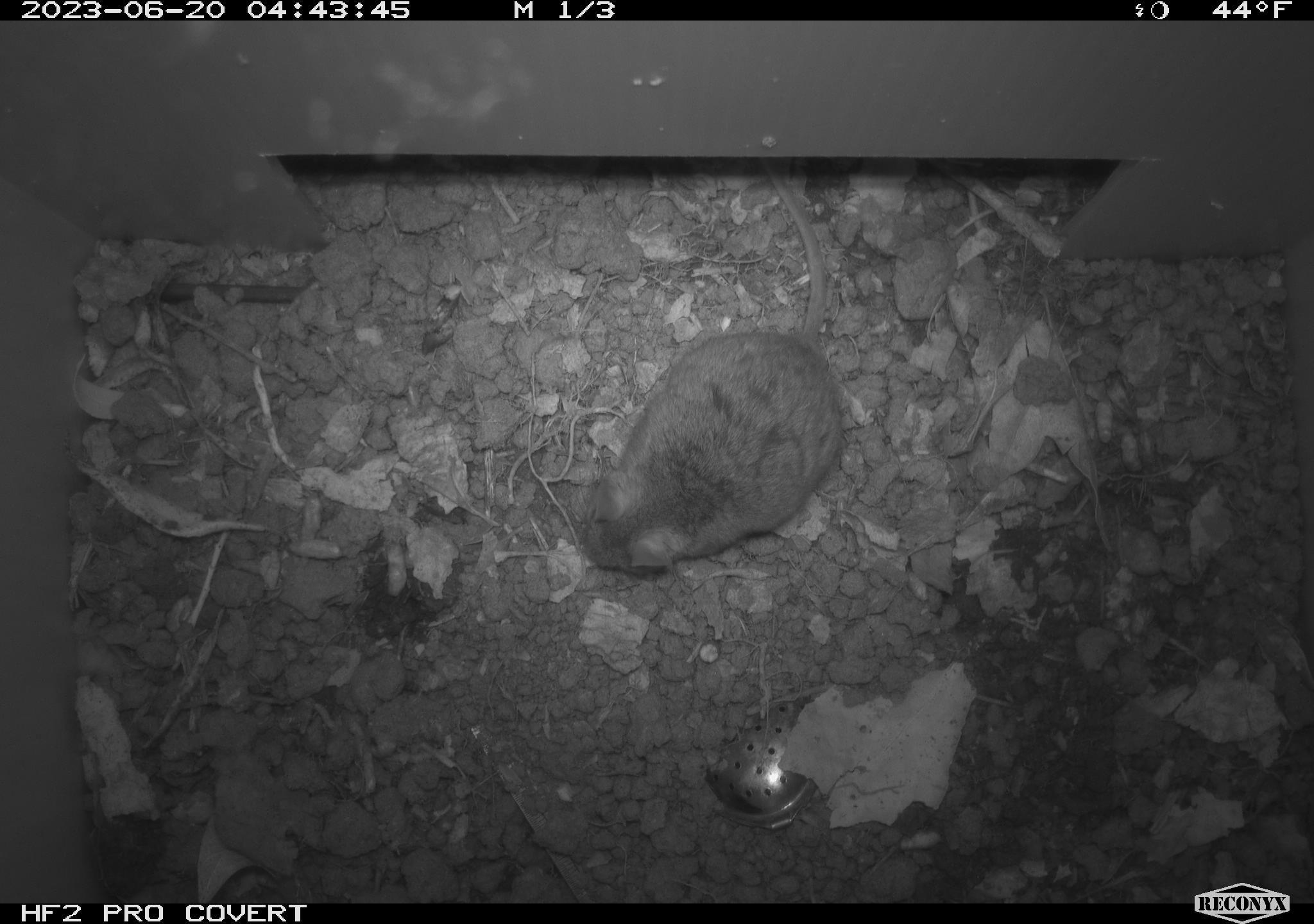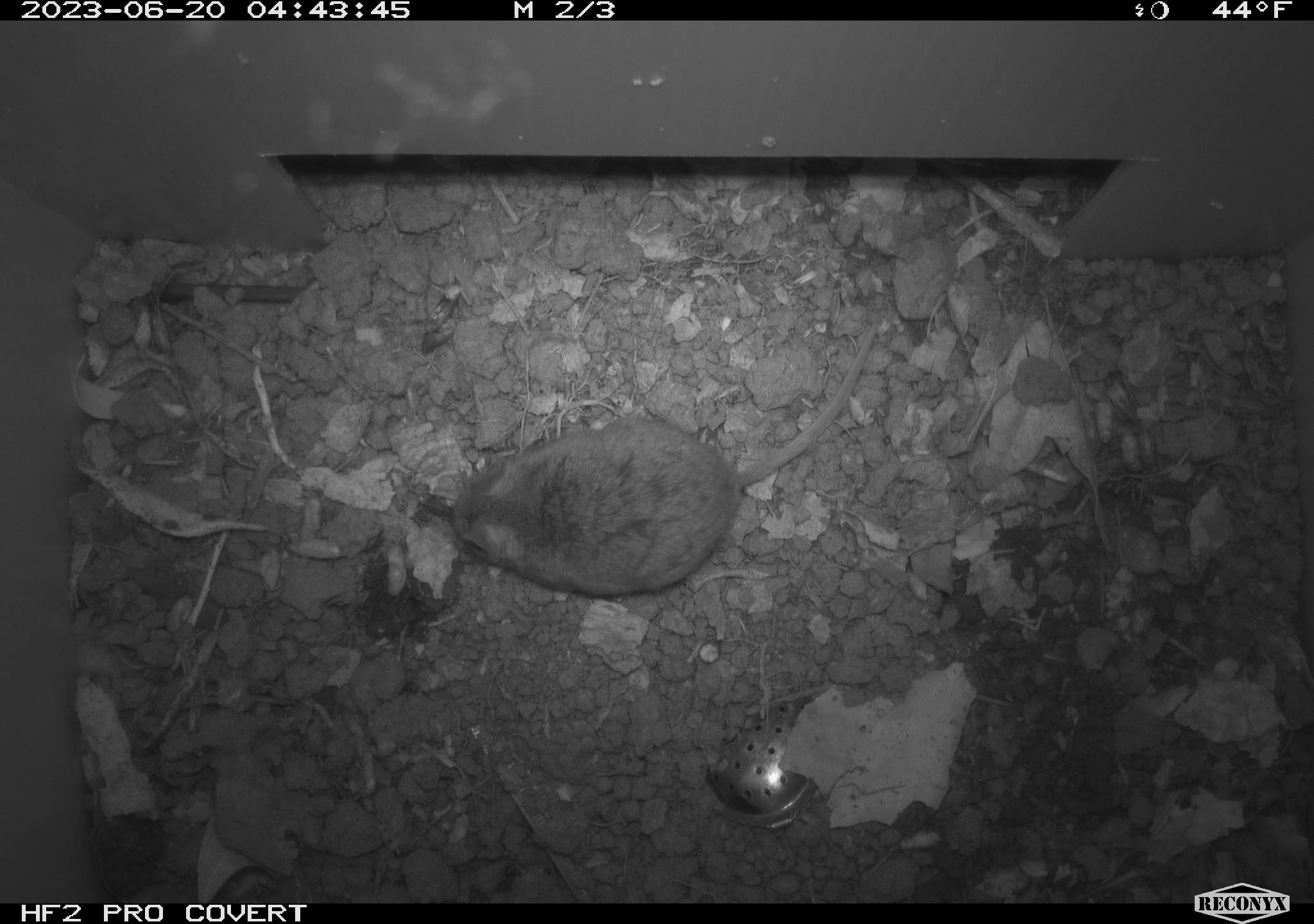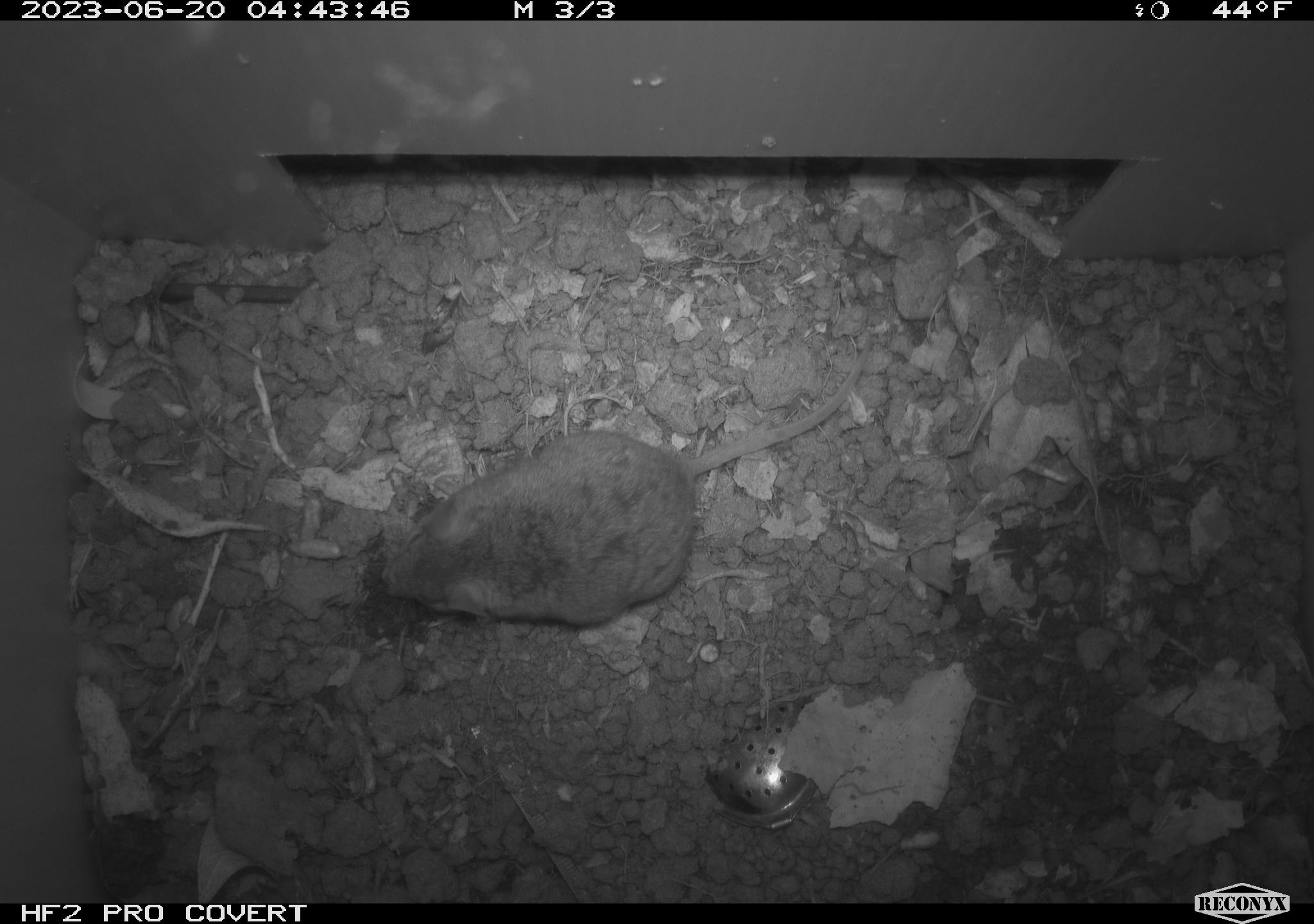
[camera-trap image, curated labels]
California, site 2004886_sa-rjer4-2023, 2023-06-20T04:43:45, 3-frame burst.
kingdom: Animalia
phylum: Chordata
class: Mammalia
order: Rodentia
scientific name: Rodentia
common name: mouse species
Mouse species (Rodentia).